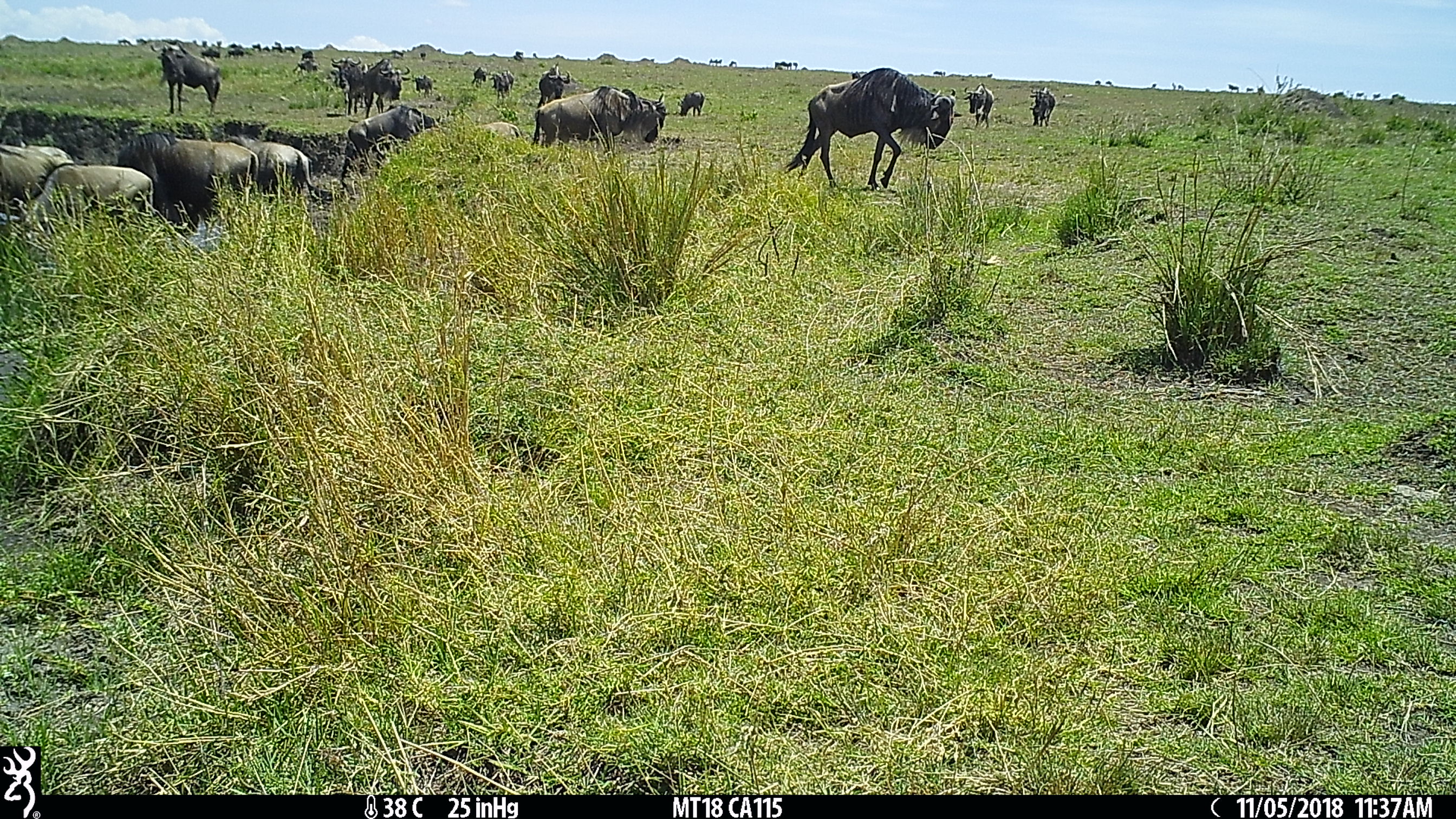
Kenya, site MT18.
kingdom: Animalia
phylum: Chordata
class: Mammalia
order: Artiodactyla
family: Bovidae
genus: Connochaetes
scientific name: Connochaetes taurinus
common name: blue wildebeest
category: wildebeest